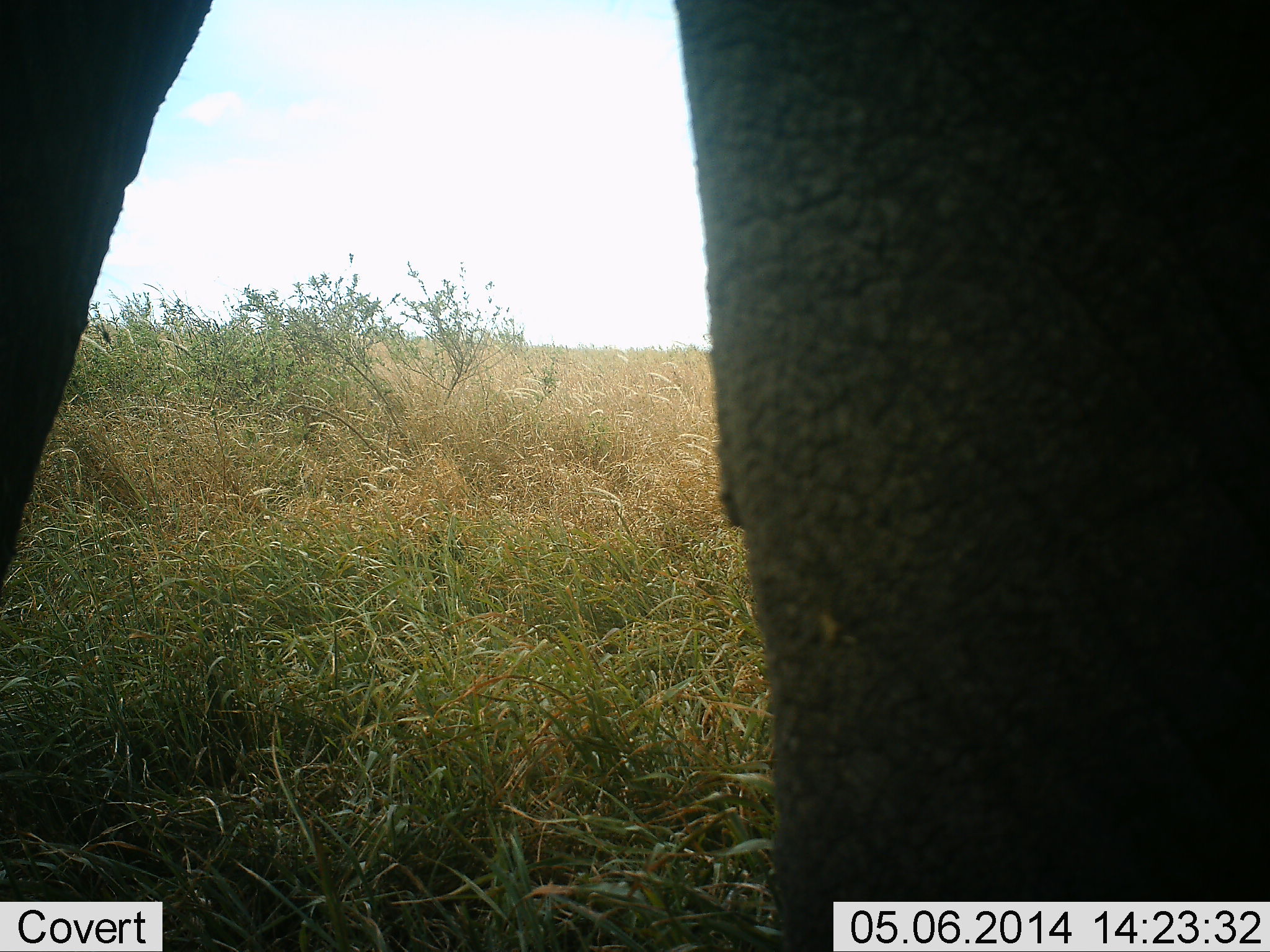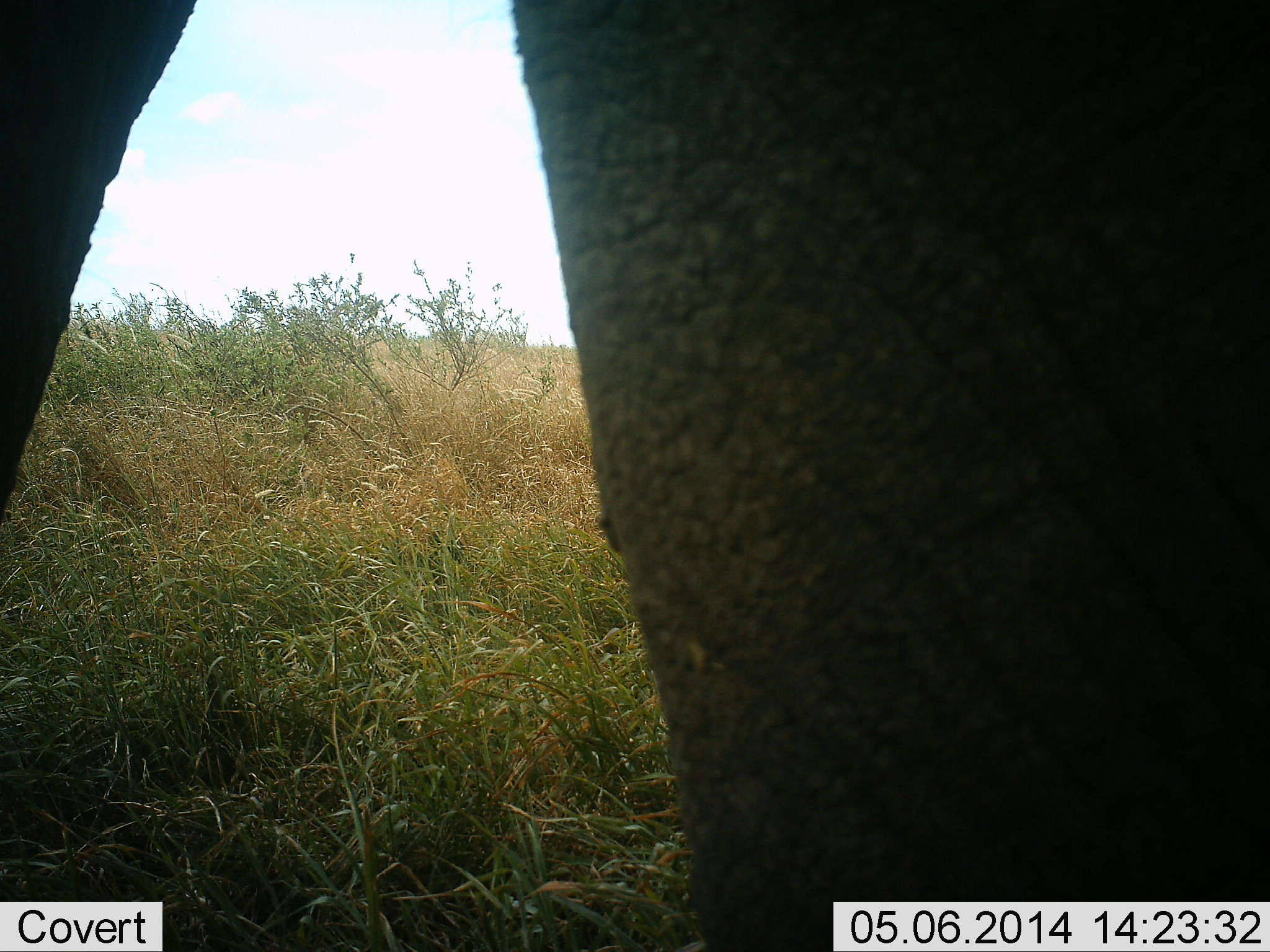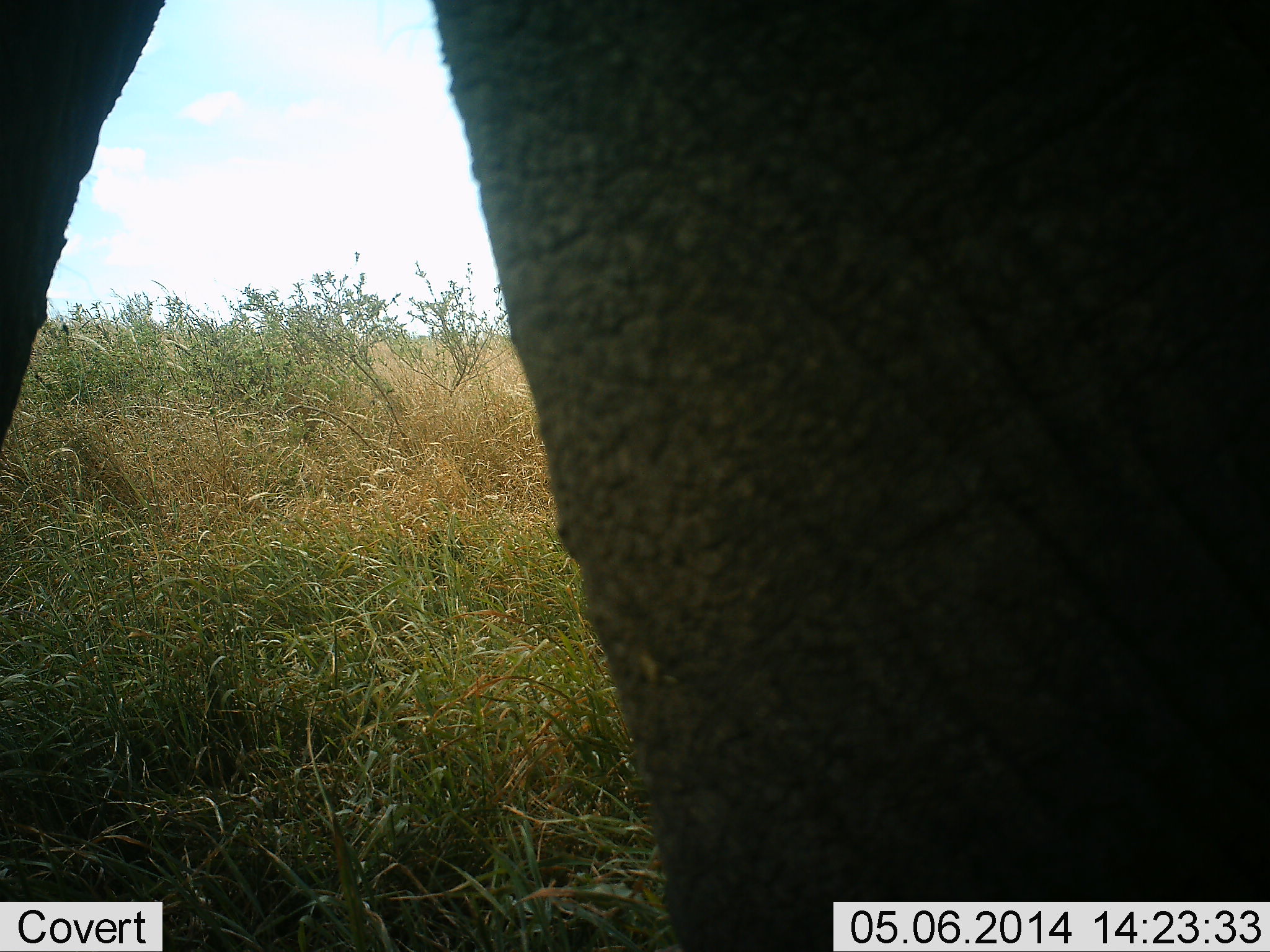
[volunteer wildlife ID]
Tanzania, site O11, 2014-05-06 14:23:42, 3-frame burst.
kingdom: Animalia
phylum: Chordata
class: Mammalia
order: Proboscidea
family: Elephantidae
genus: Loxodonta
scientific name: Loxodonta africana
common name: african bush elephant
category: elephant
Elephant (african bush elephant) (Loxodonta africana), count 1. Behavior (volunteer vote fractions): standing 80%, resting 0%, moving 30%, interacting 0%. Young present (vote fraction): 0%. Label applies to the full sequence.